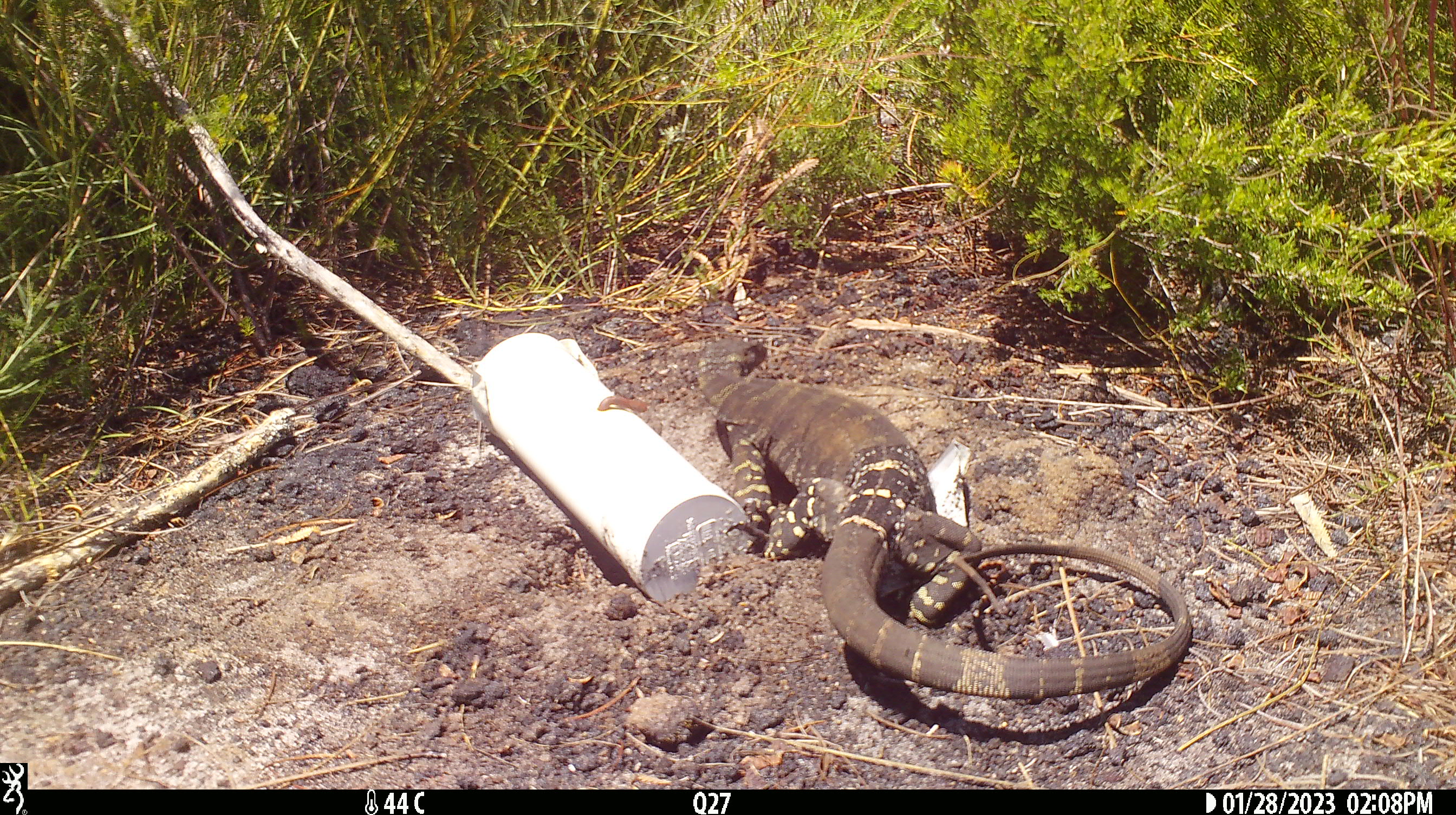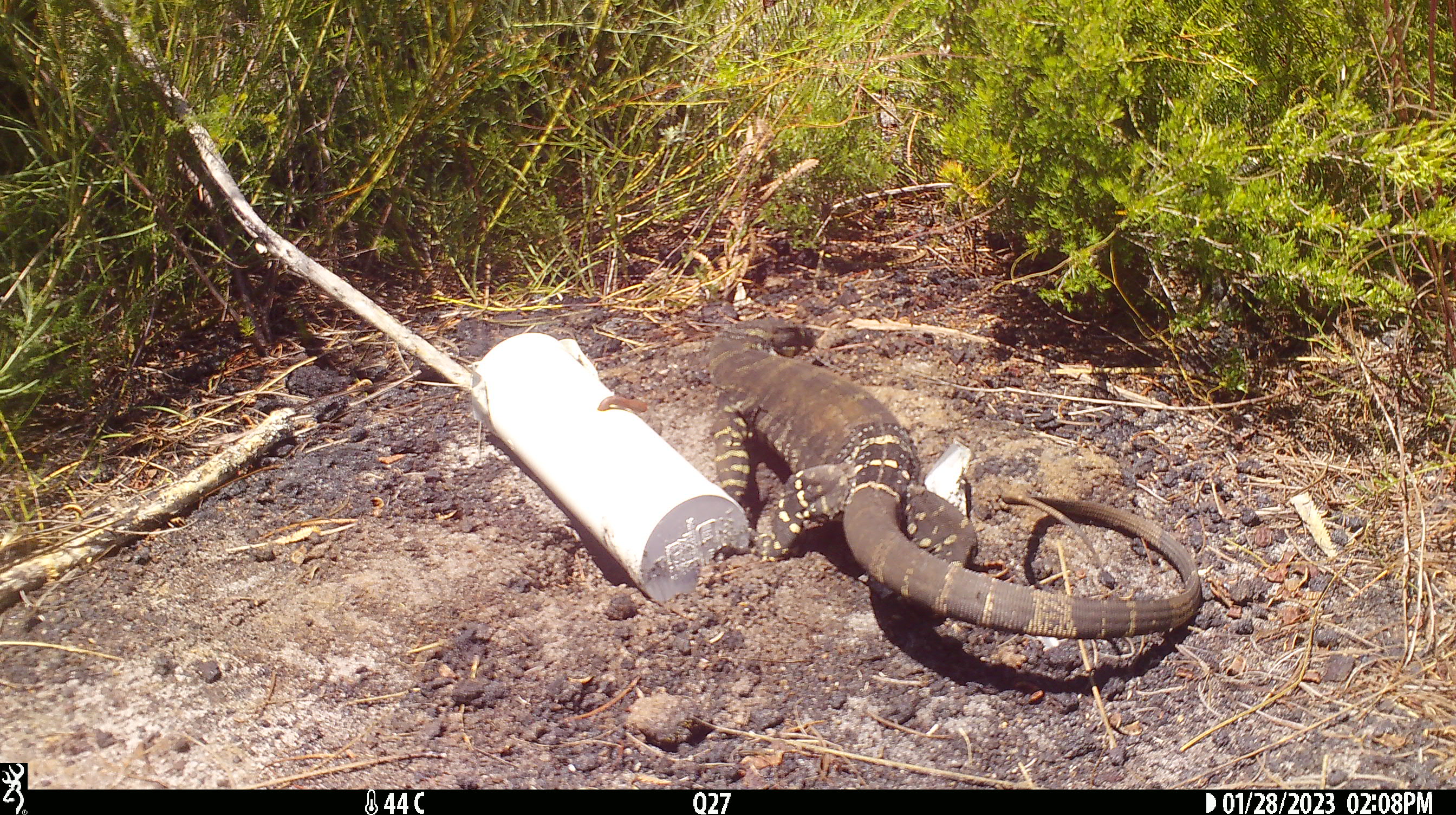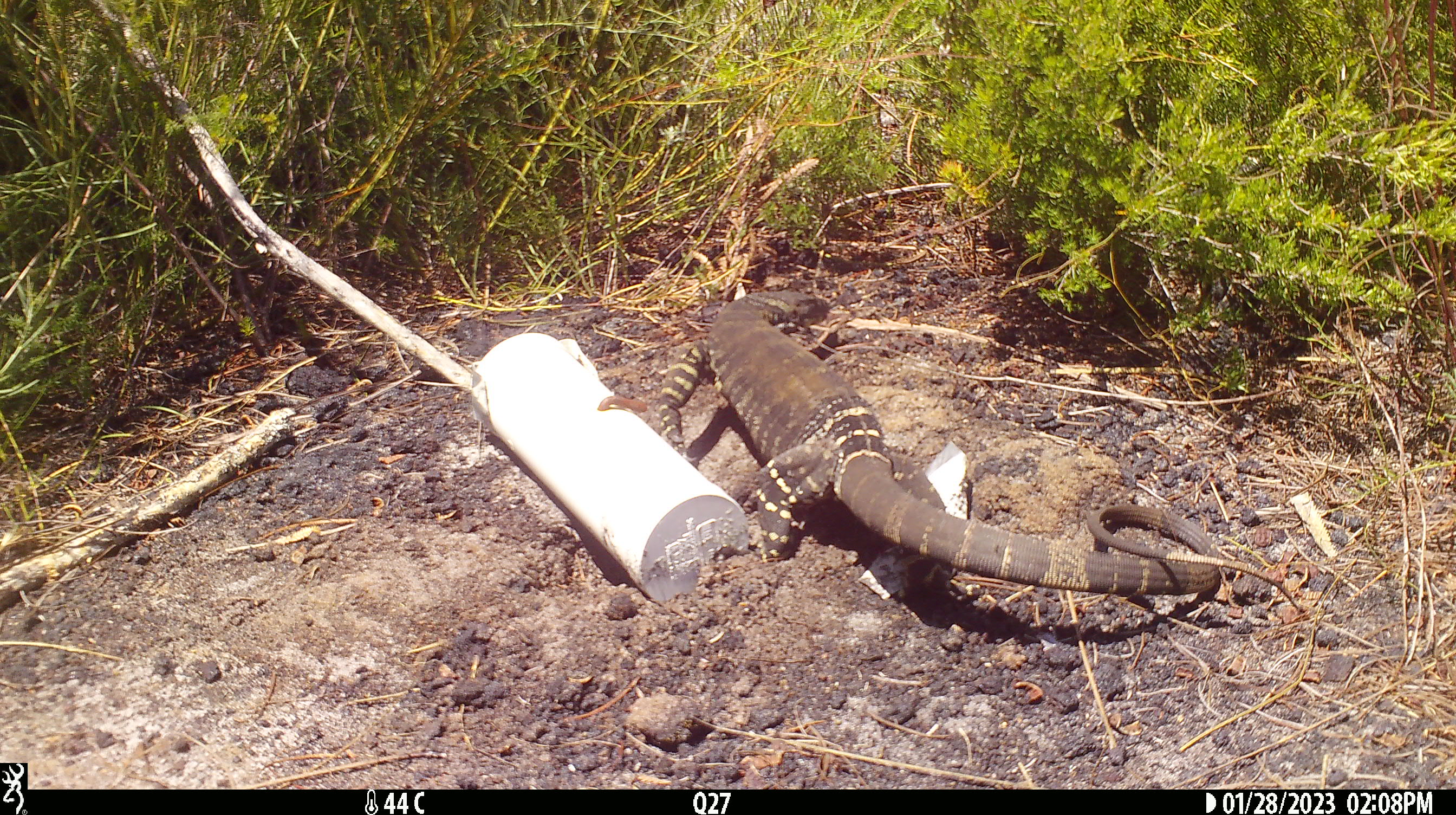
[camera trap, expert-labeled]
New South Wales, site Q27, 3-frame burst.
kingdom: Animalia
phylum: Chordata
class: Reptilia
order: Squamata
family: Varanidae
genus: Varanus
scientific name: Varanus varius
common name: lace monitor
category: goanna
Goanna (lace monitor) (Varanus varius).